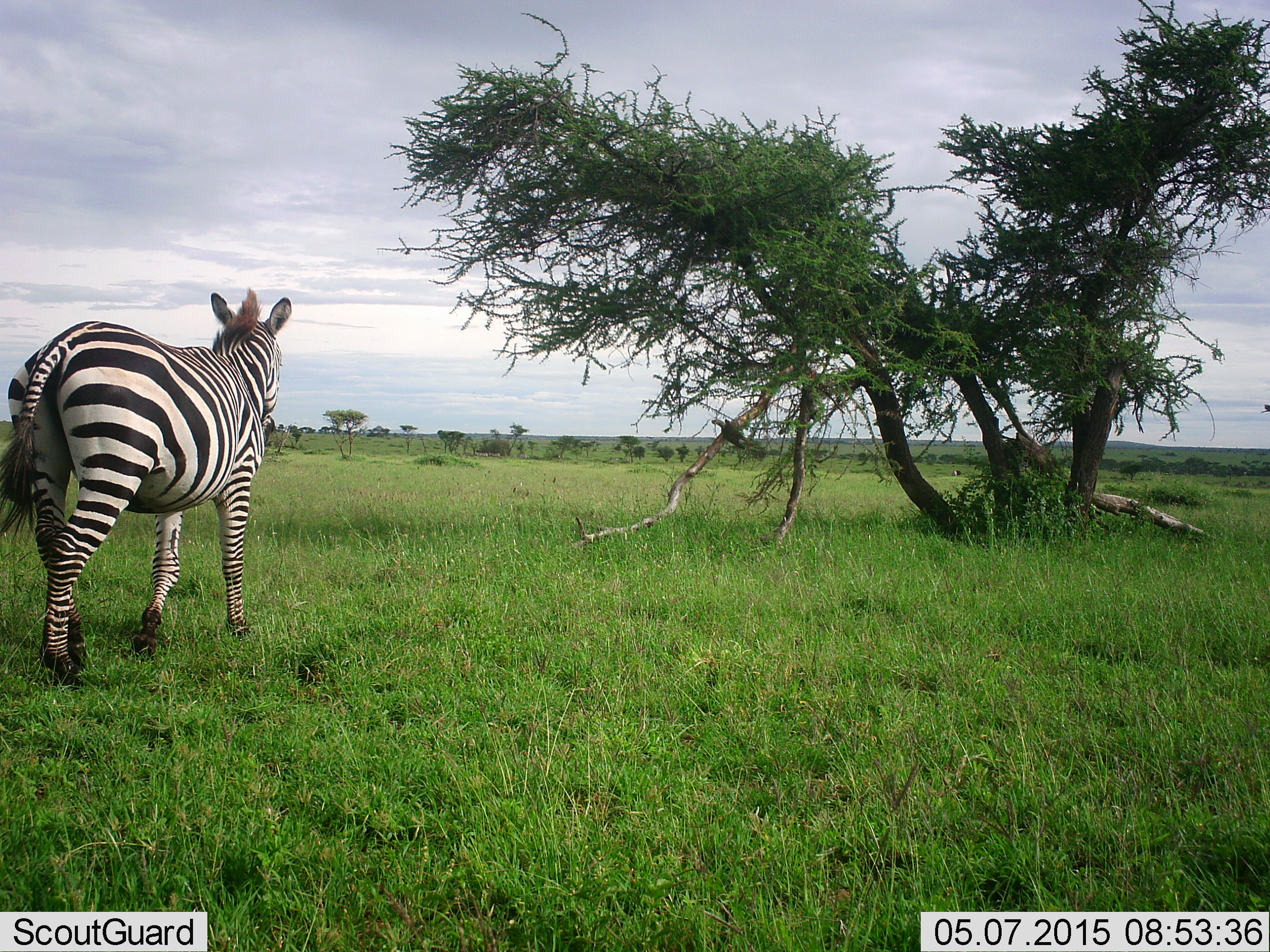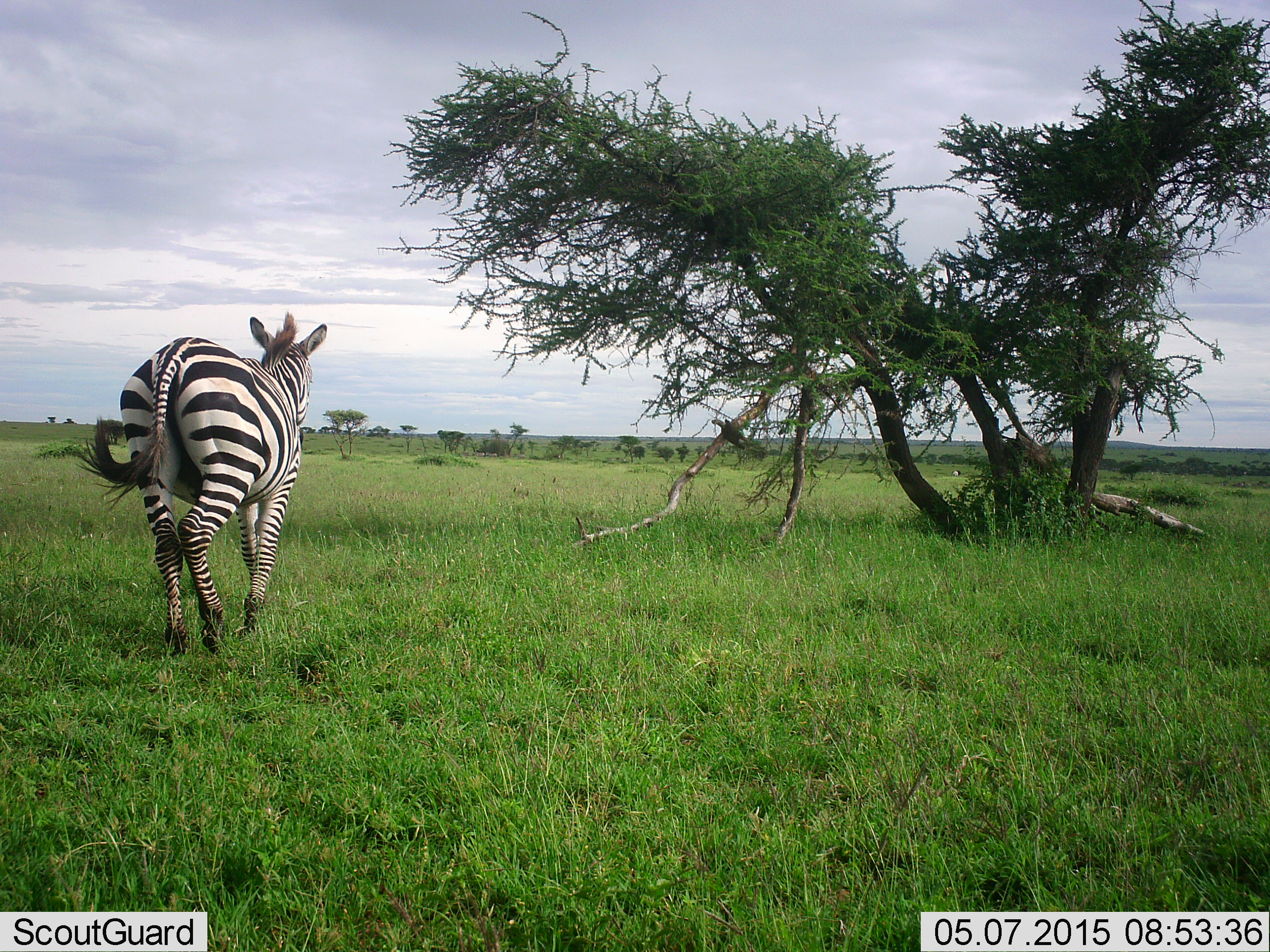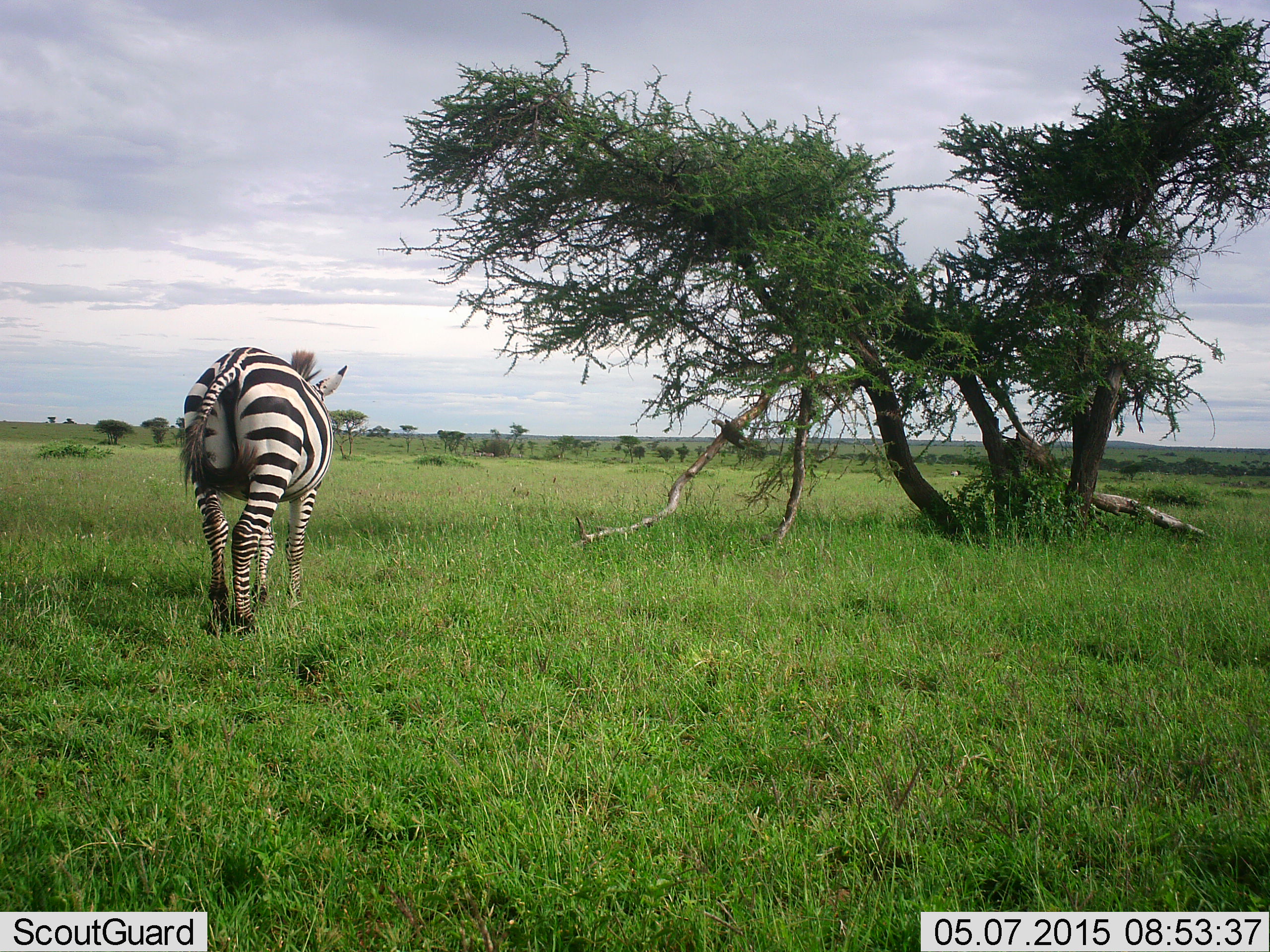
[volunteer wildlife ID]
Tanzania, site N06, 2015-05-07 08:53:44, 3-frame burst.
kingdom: Animalia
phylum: Chordata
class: Mammalia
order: Perissodactyla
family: Equidae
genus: Equus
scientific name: Equus quagga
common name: plains zebra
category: zebra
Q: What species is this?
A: Zebra (plains zebra) (Equus quagga).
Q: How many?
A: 1.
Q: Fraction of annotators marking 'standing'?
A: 0%.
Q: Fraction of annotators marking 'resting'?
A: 0%.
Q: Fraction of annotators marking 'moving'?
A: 100%.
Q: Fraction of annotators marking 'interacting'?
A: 0%.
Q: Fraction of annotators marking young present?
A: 0%.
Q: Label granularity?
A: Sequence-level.